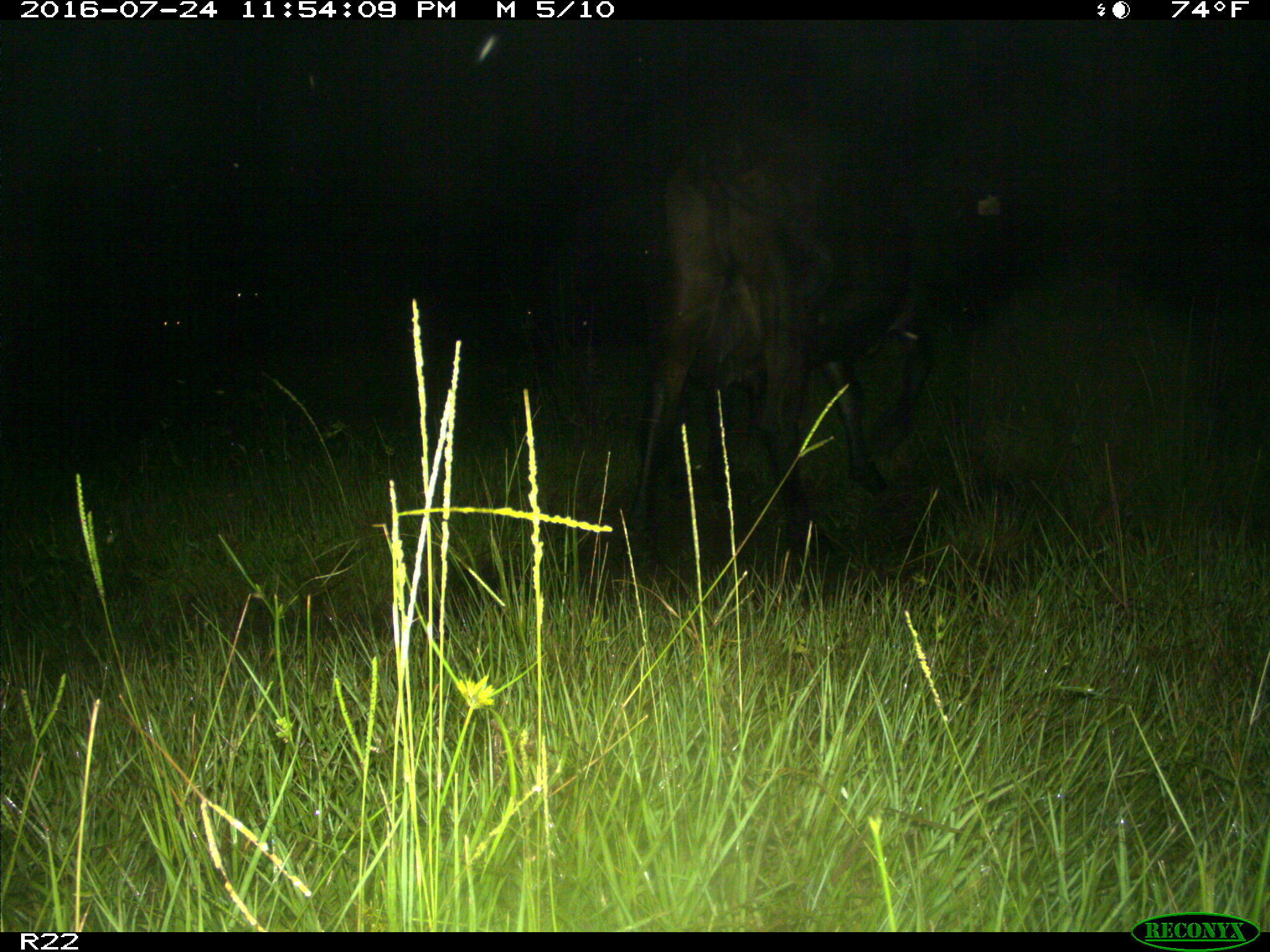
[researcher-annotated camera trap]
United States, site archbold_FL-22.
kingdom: Animalia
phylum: Chordata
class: Mammalia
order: Artiodactyla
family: Bovidae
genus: Bos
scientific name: Bos taurus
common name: domestic cow